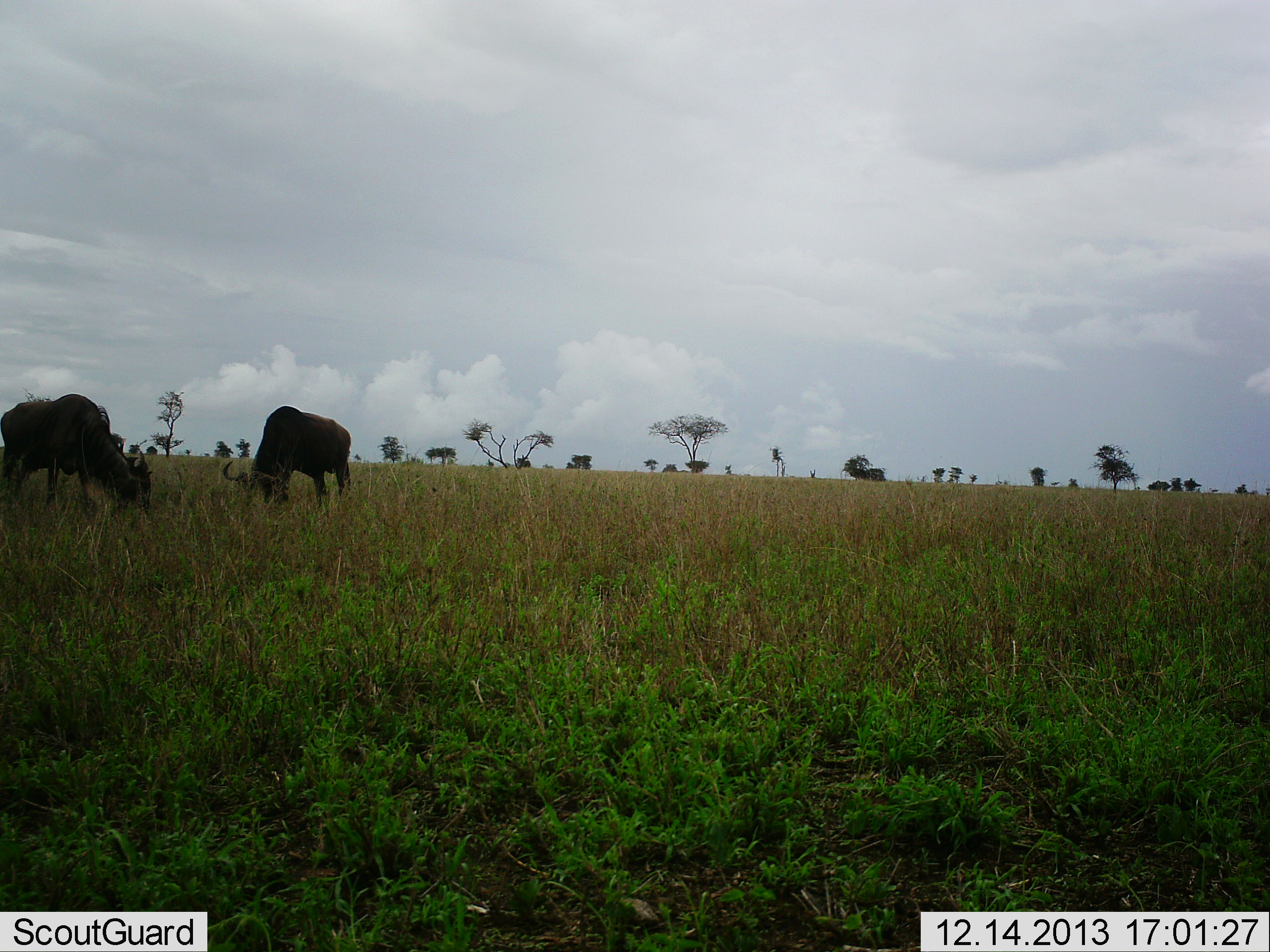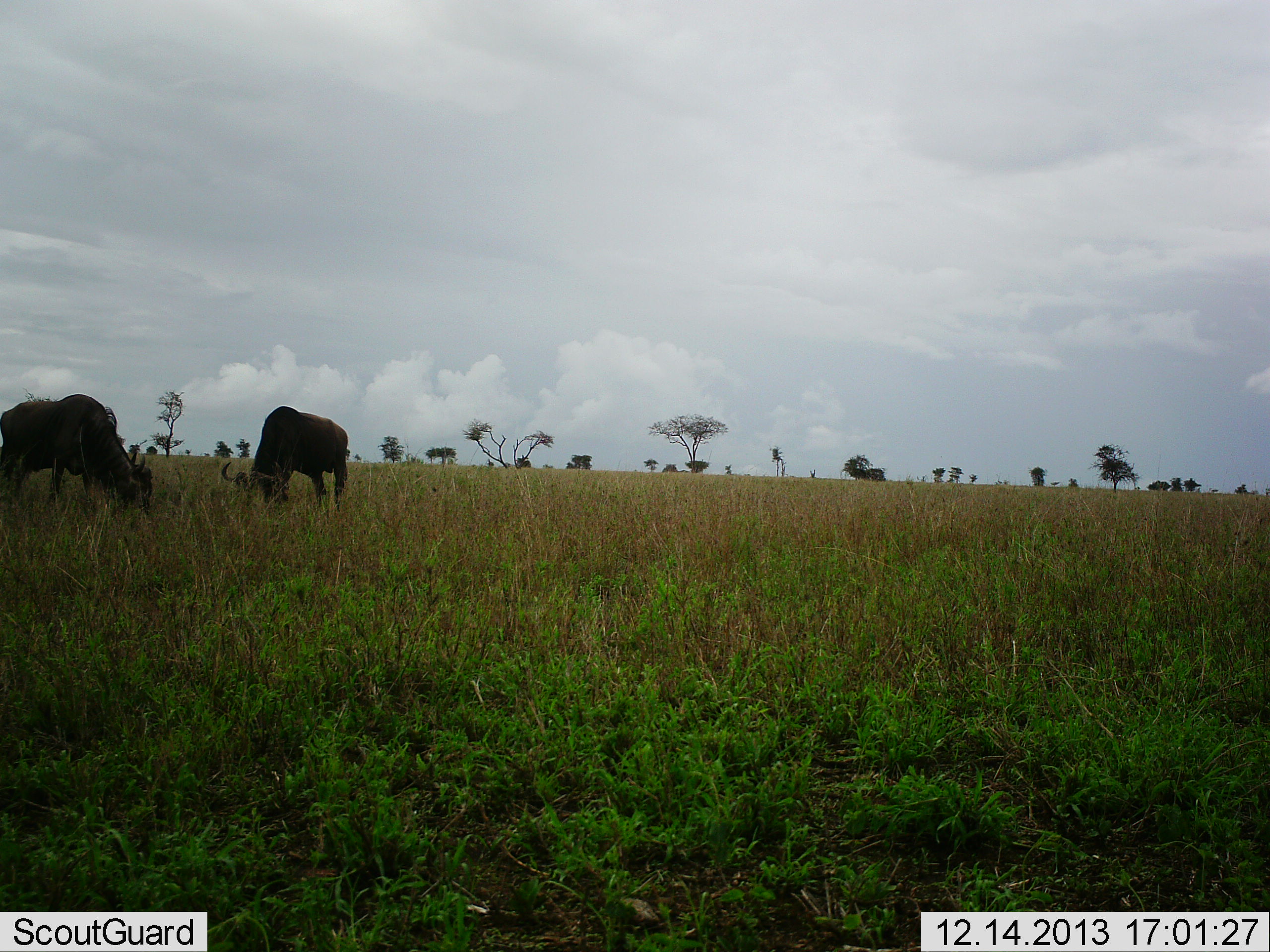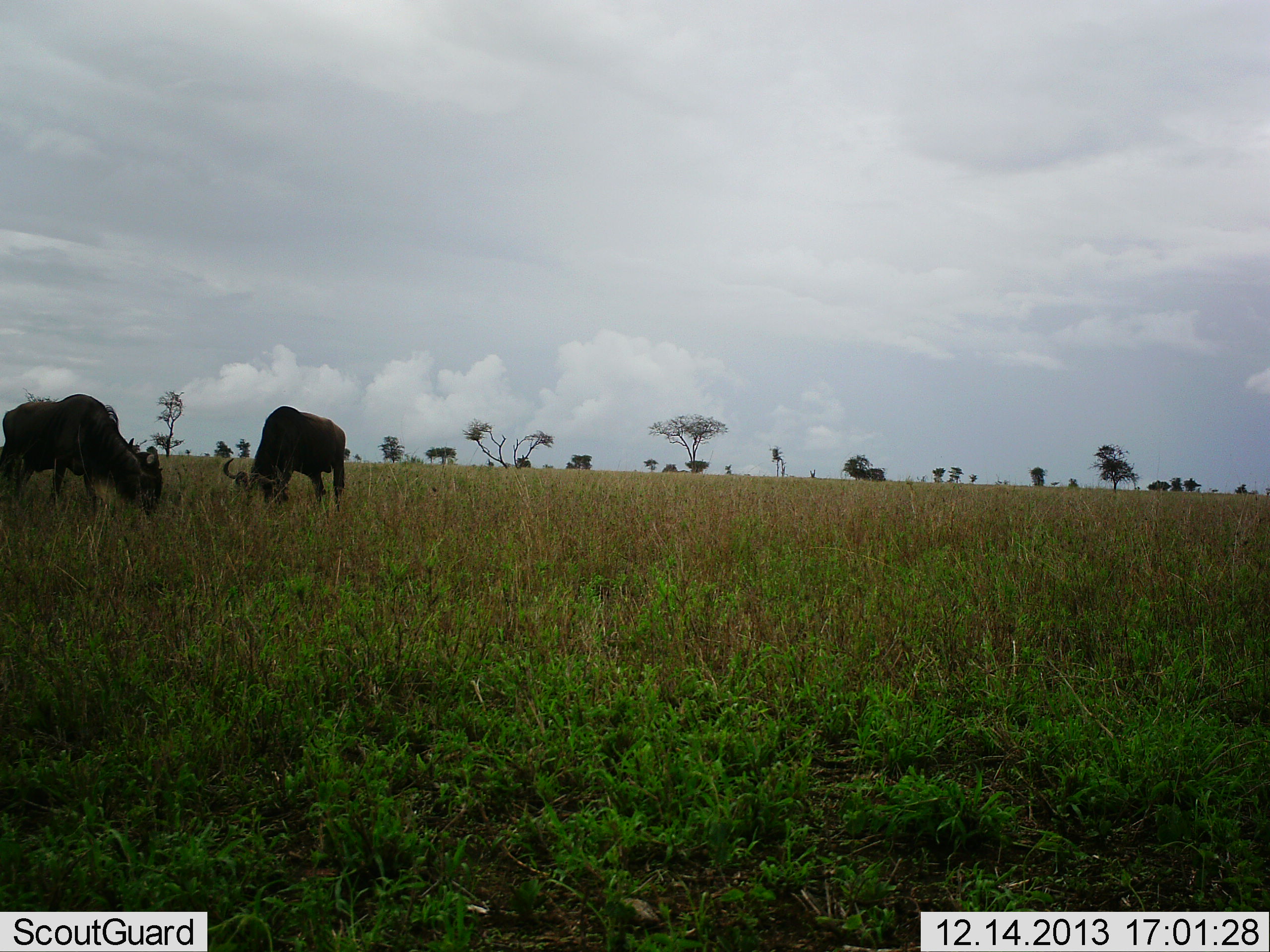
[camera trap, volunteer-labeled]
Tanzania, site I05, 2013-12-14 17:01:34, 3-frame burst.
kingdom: Animalia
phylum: Chordata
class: Mammalia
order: Artiodactyla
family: Bovidae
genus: Connochaetes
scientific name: Connochaetes taurinus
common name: blue wildebeest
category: wildebeest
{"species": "wildebeest (blue wildebeest) (Connochaetes taurinus)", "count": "2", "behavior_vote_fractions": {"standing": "20%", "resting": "0%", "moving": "0%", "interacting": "0%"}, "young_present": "0%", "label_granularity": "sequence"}